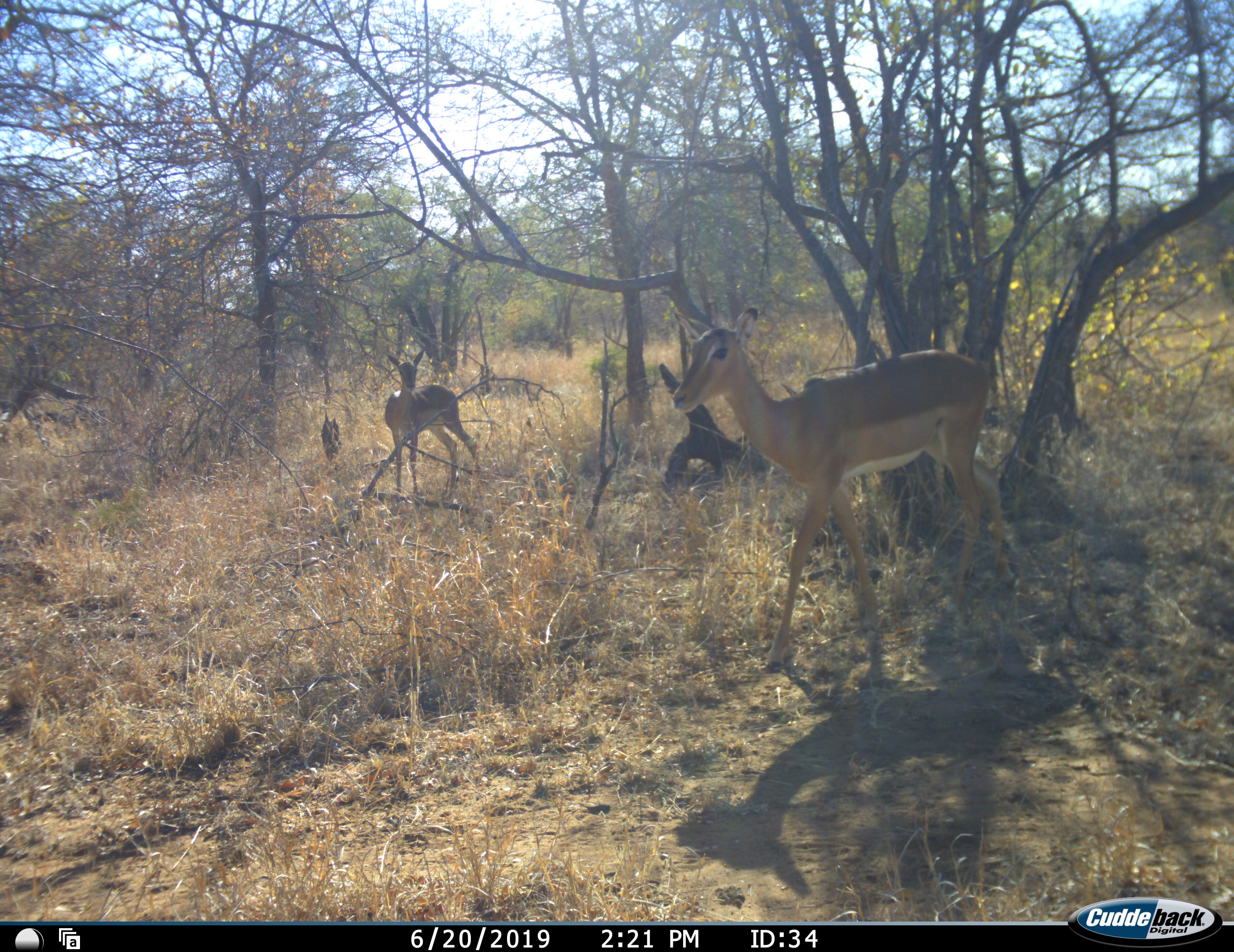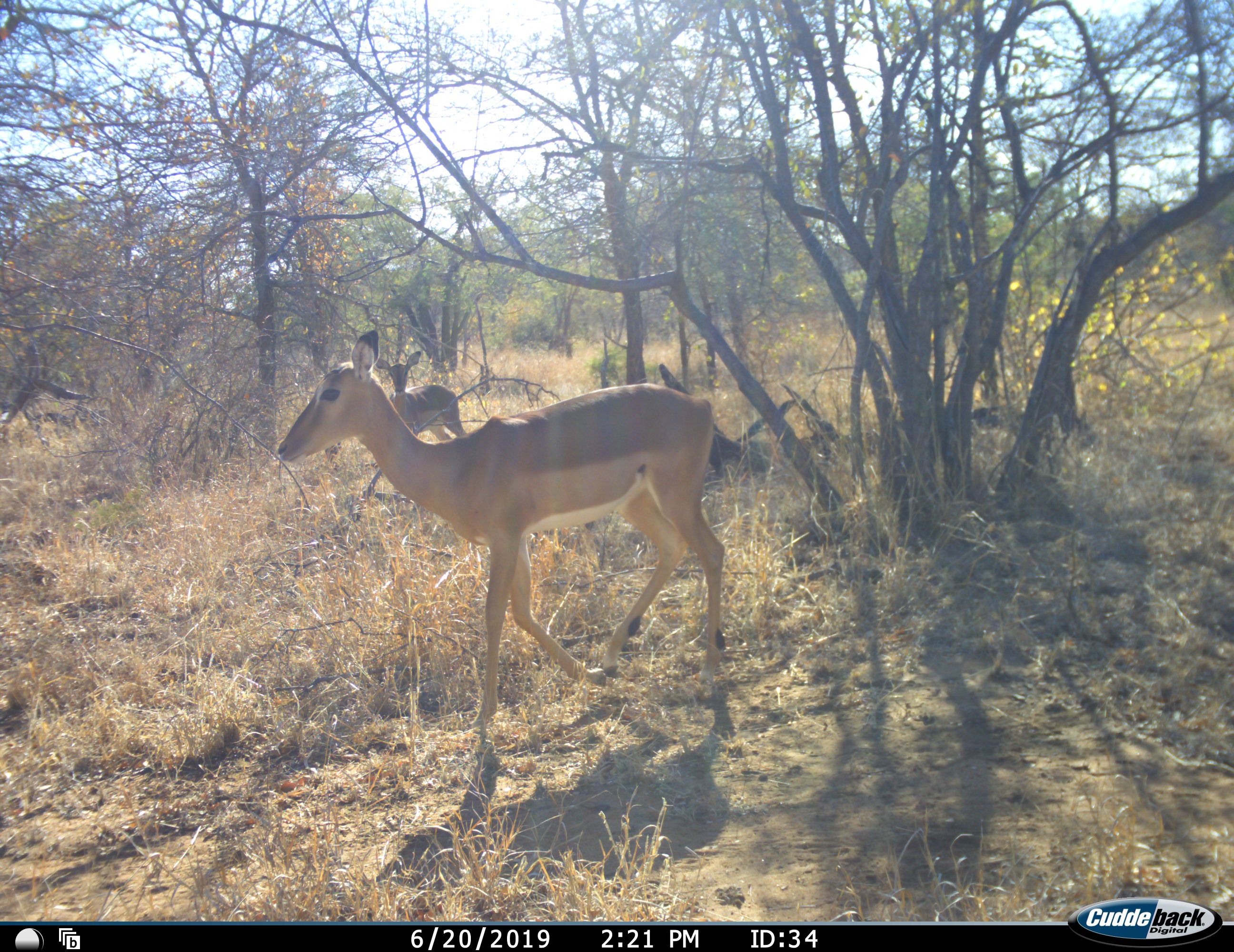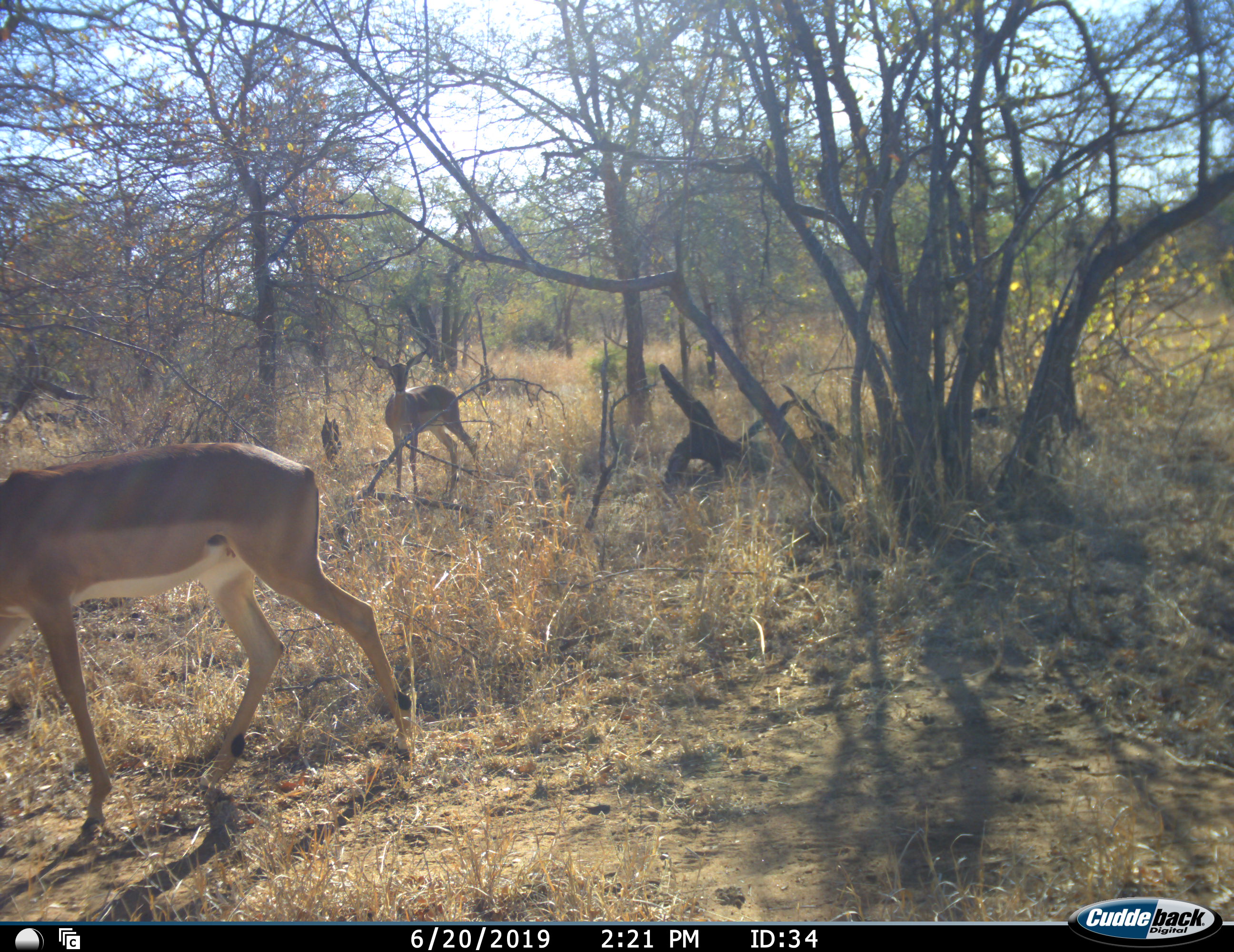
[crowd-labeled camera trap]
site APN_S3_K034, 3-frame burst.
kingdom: Animalia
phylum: Chordata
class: Mammalia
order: Artiodactyla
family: Bovidae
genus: Aepyceros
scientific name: Aepyceros melampus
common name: impala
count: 2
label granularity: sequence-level